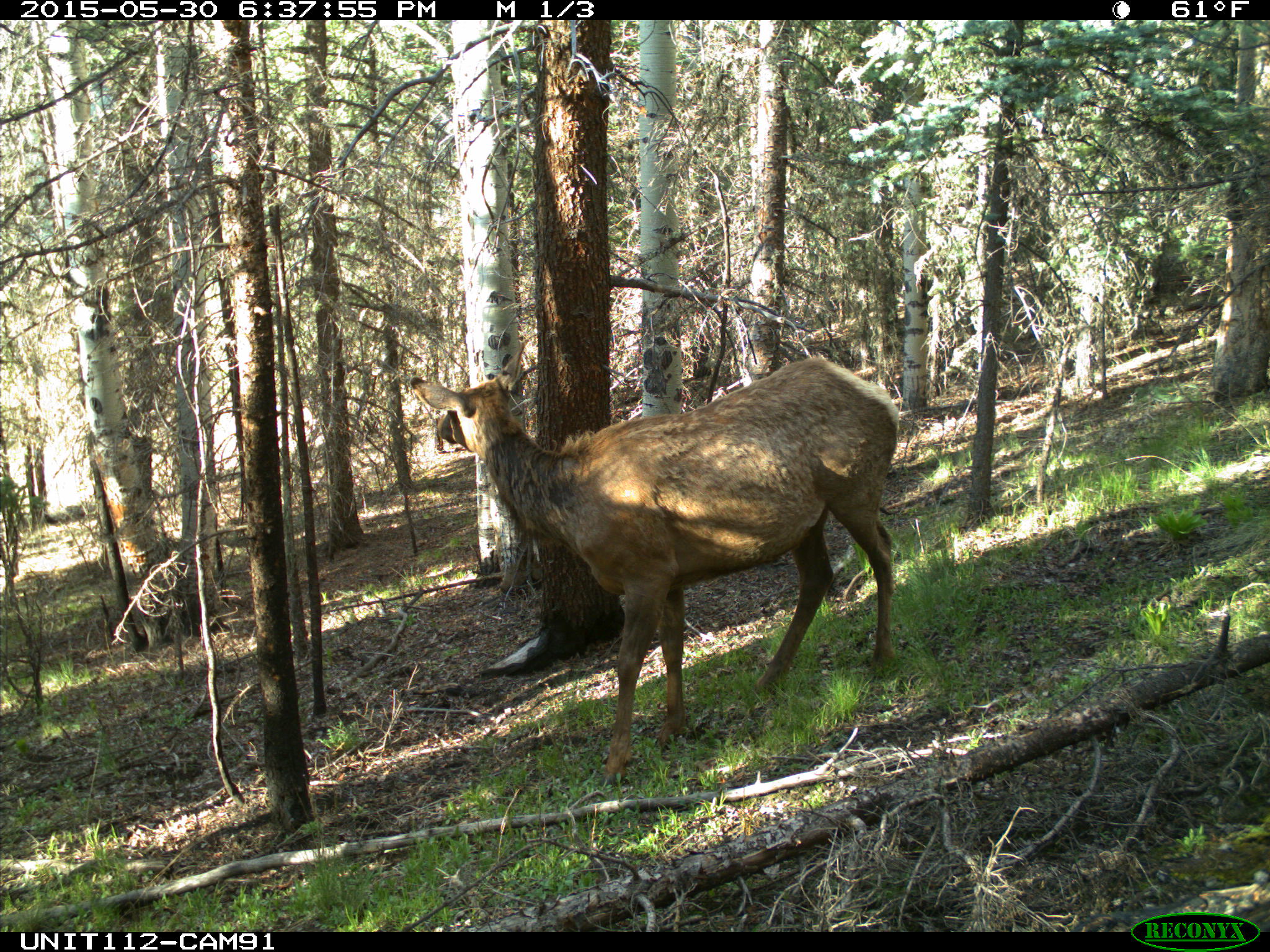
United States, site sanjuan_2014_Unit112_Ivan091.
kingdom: Animalia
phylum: Chordata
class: Mammalia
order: Artiodactyla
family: Cervidae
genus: Cervus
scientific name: Cervus elaphus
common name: red deer